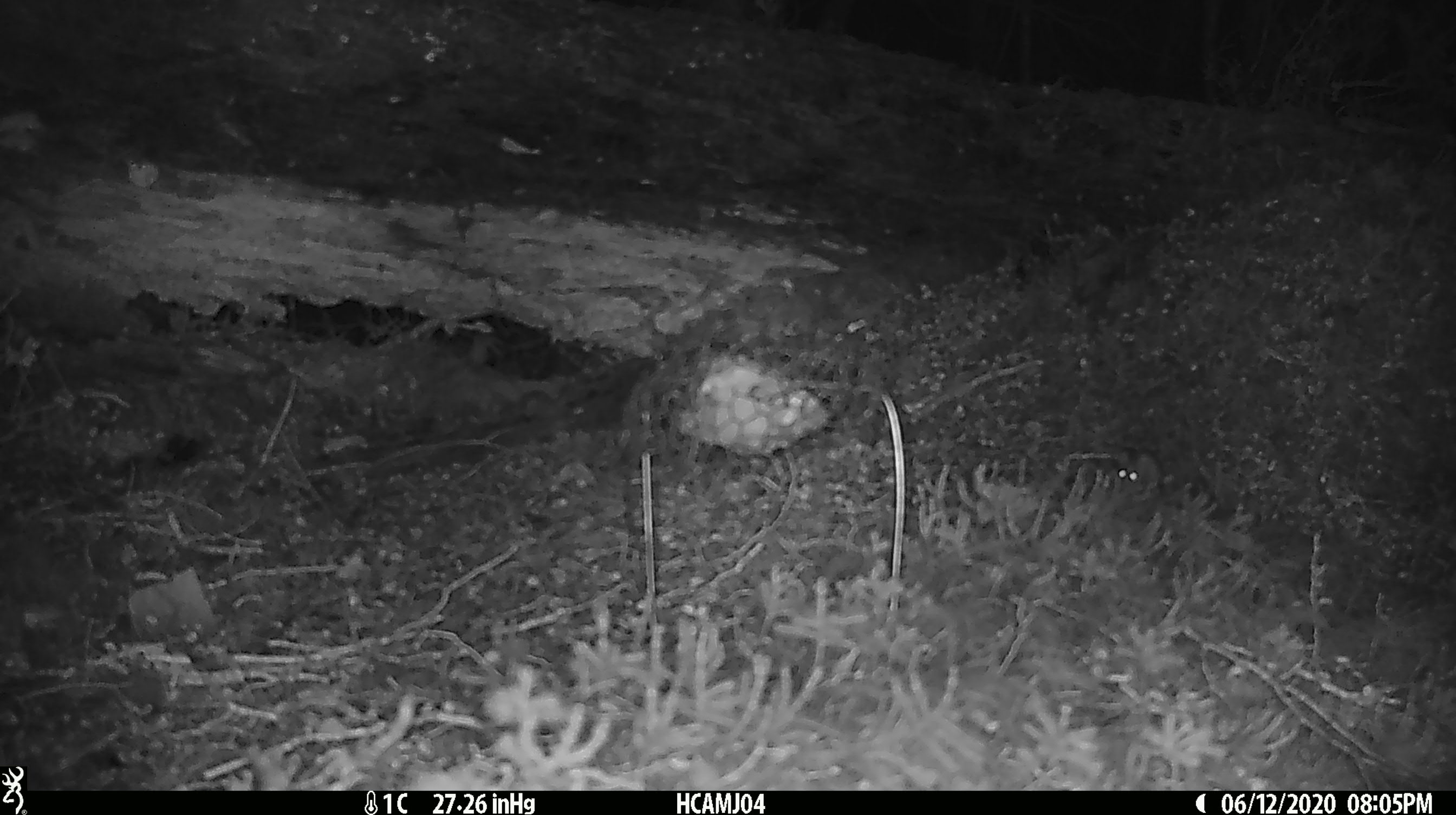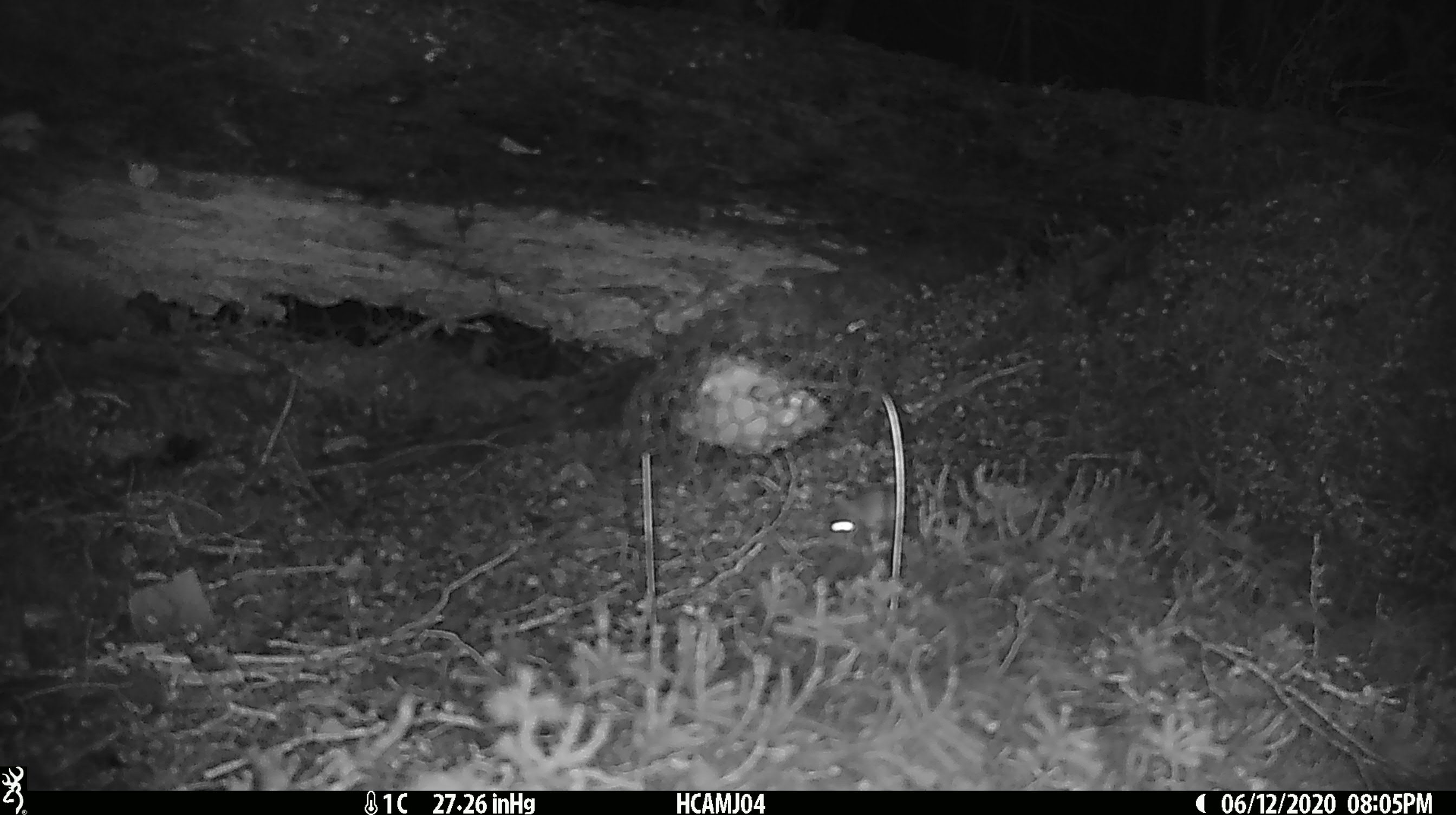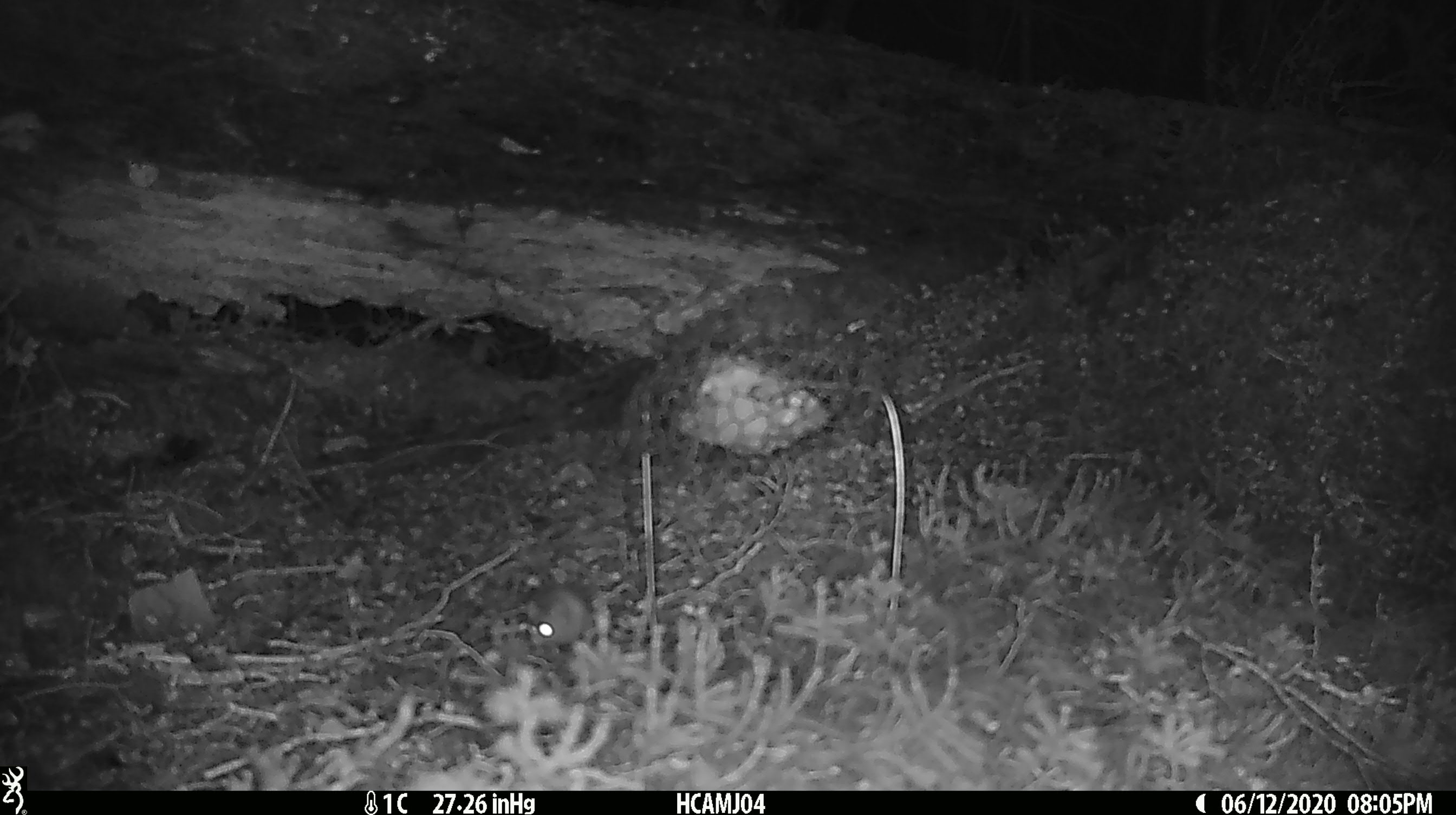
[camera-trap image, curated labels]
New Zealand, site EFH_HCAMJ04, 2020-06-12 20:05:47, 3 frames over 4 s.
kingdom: Animalia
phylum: Chordata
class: Mammalia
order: Rodentia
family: Muridae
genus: Mus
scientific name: Mus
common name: mouse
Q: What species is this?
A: Mouse (Mus).